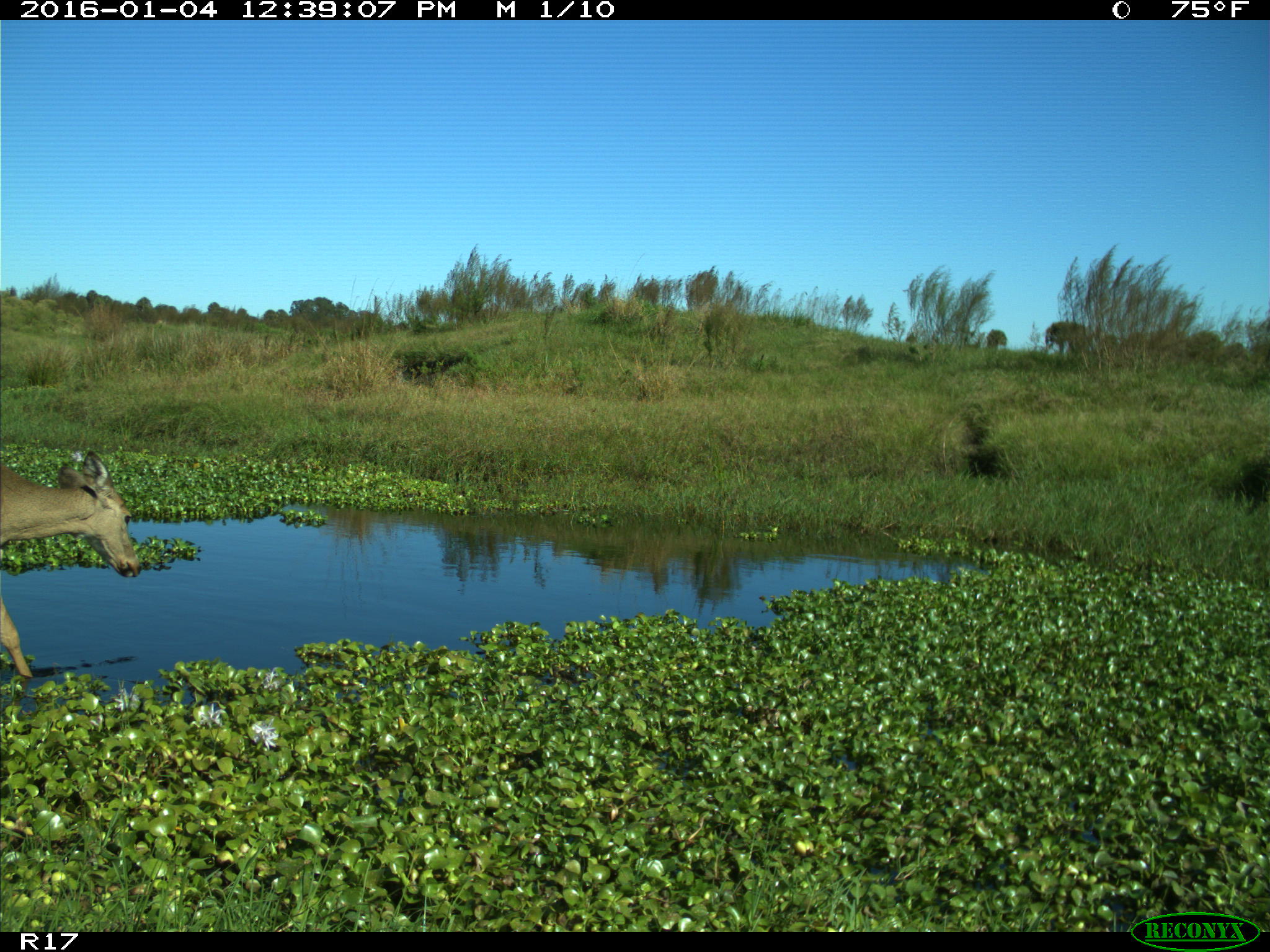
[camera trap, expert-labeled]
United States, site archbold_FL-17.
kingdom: Animalia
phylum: Chordata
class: Mammalia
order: Artiodactyla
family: Cervidae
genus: Odocoileus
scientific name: Odocoileus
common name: deer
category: unidentified deer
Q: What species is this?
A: Unidentified deer (deer) (Odocoileus).